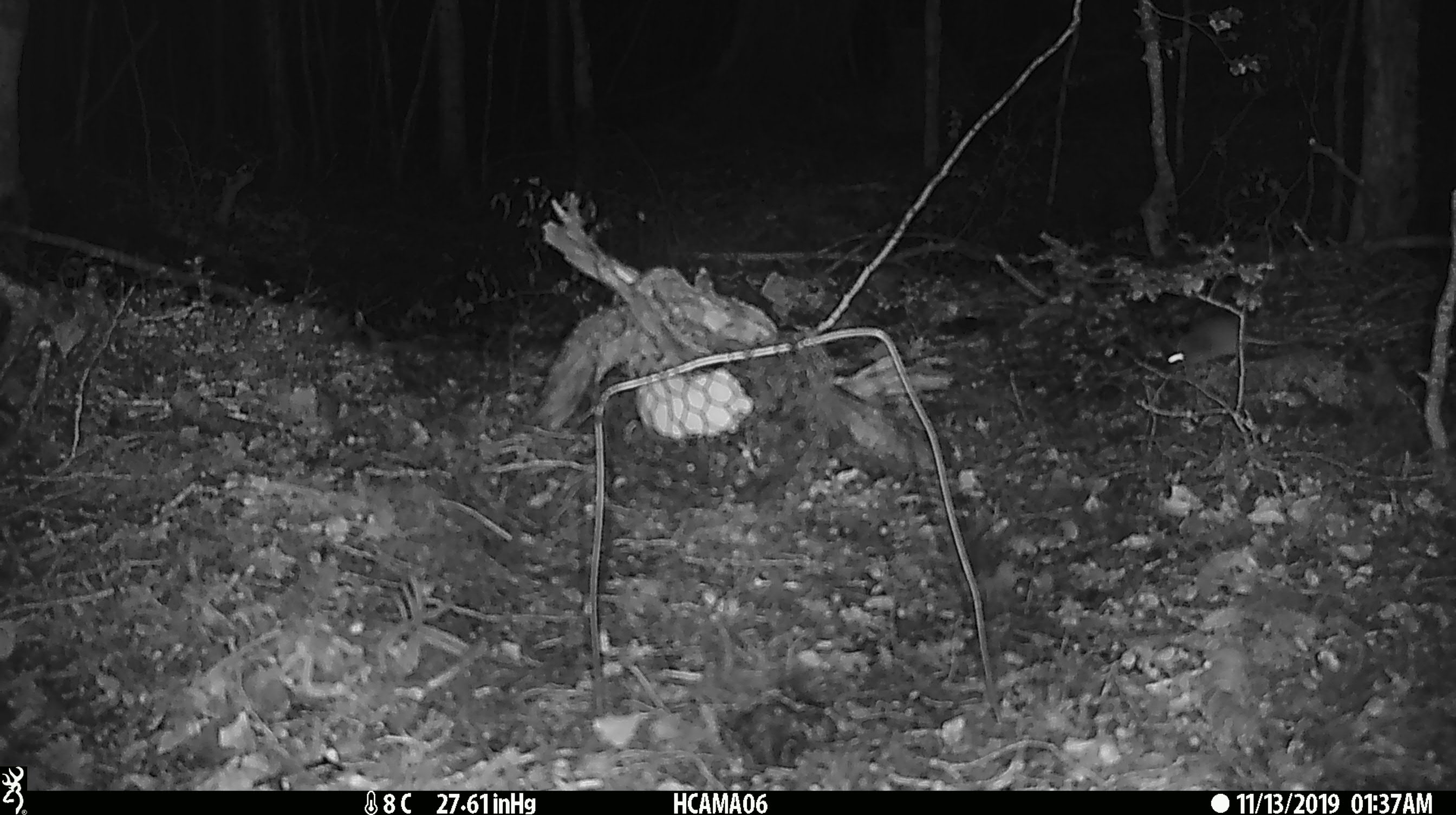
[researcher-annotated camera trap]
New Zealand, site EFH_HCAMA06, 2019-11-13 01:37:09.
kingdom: Animalia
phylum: Chordata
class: Mammalia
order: Rodentia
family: Muridae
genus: Mus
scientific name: Mus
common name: mouse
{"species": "mouse (Mus)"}